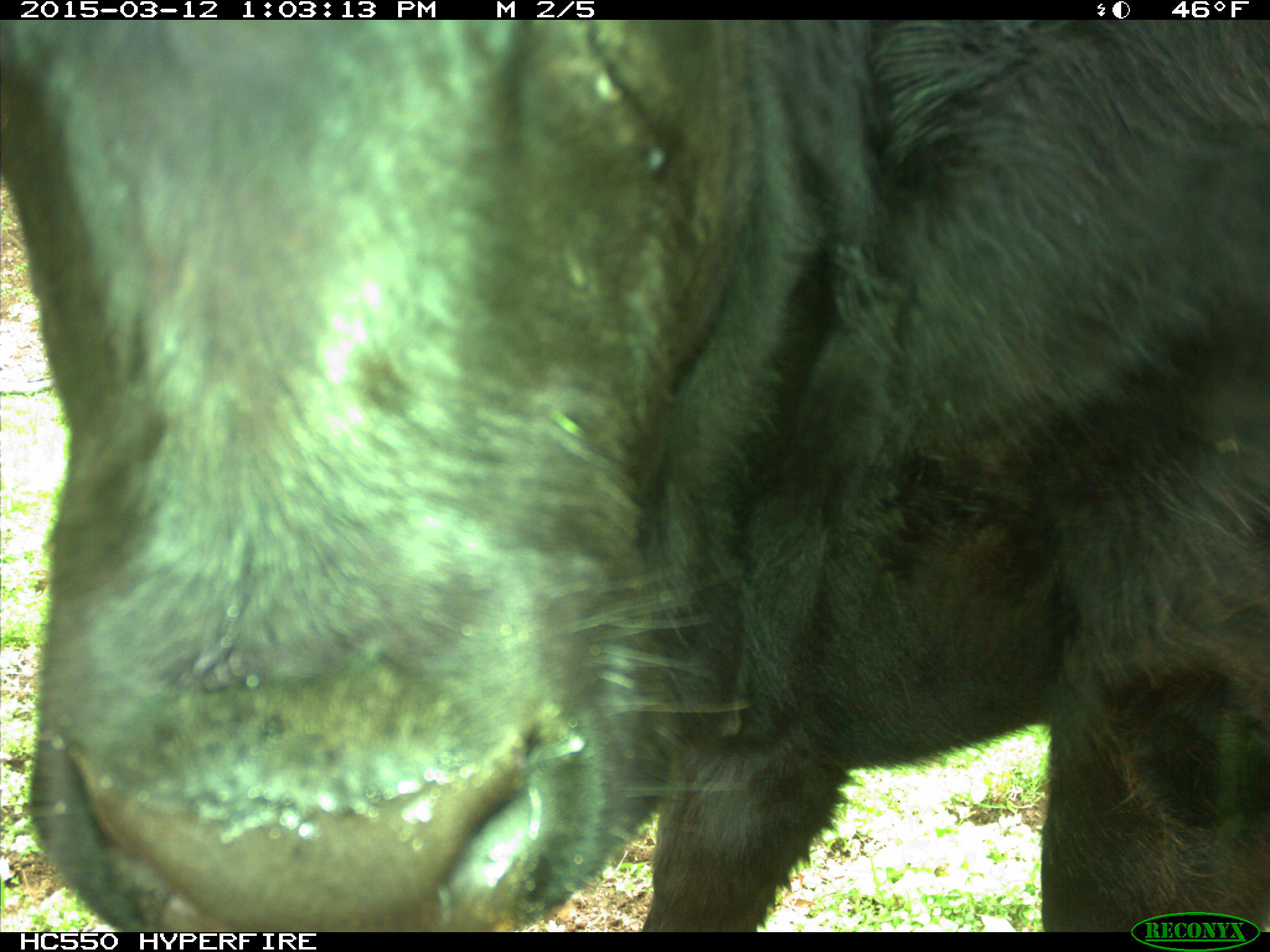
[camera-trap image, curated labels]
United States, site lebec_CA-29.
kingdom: Animalia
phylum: Chordata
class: Mammalia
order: Artiodactyla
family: Bovidae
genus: Bos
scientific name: Bos taurus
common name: domestic cow